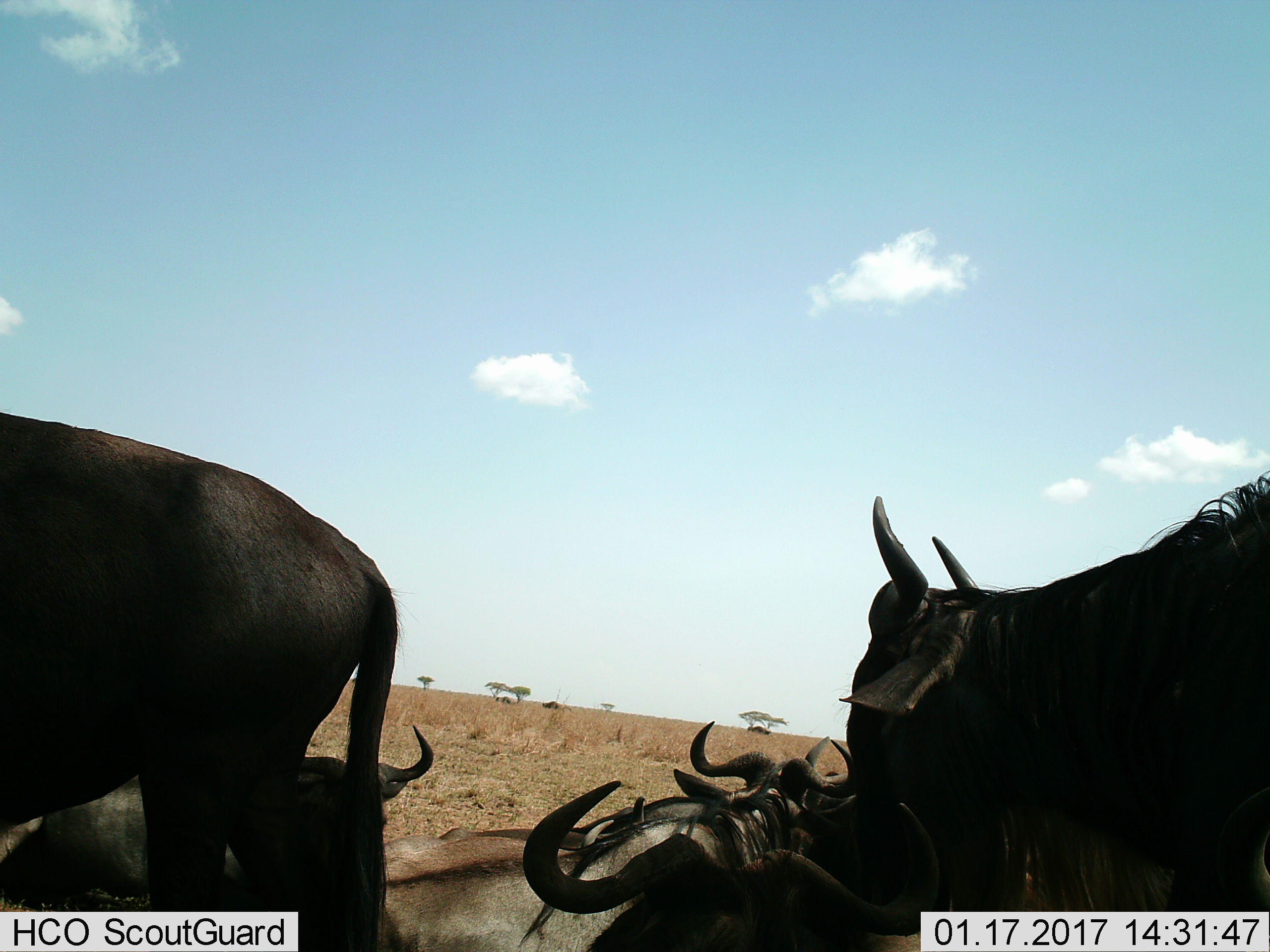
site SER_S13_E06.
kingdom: Animalia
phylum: Chordata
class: Mammalia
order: Artiodactyla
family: Bovidae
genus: Connochaetes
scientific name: Connochaetes taurinus taurinus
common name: blue wildebeest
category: wildebeestblue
Wildebeestblue (blue wildebeest) (Connochaetes taurinus taurinus), count 7. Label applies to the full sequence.